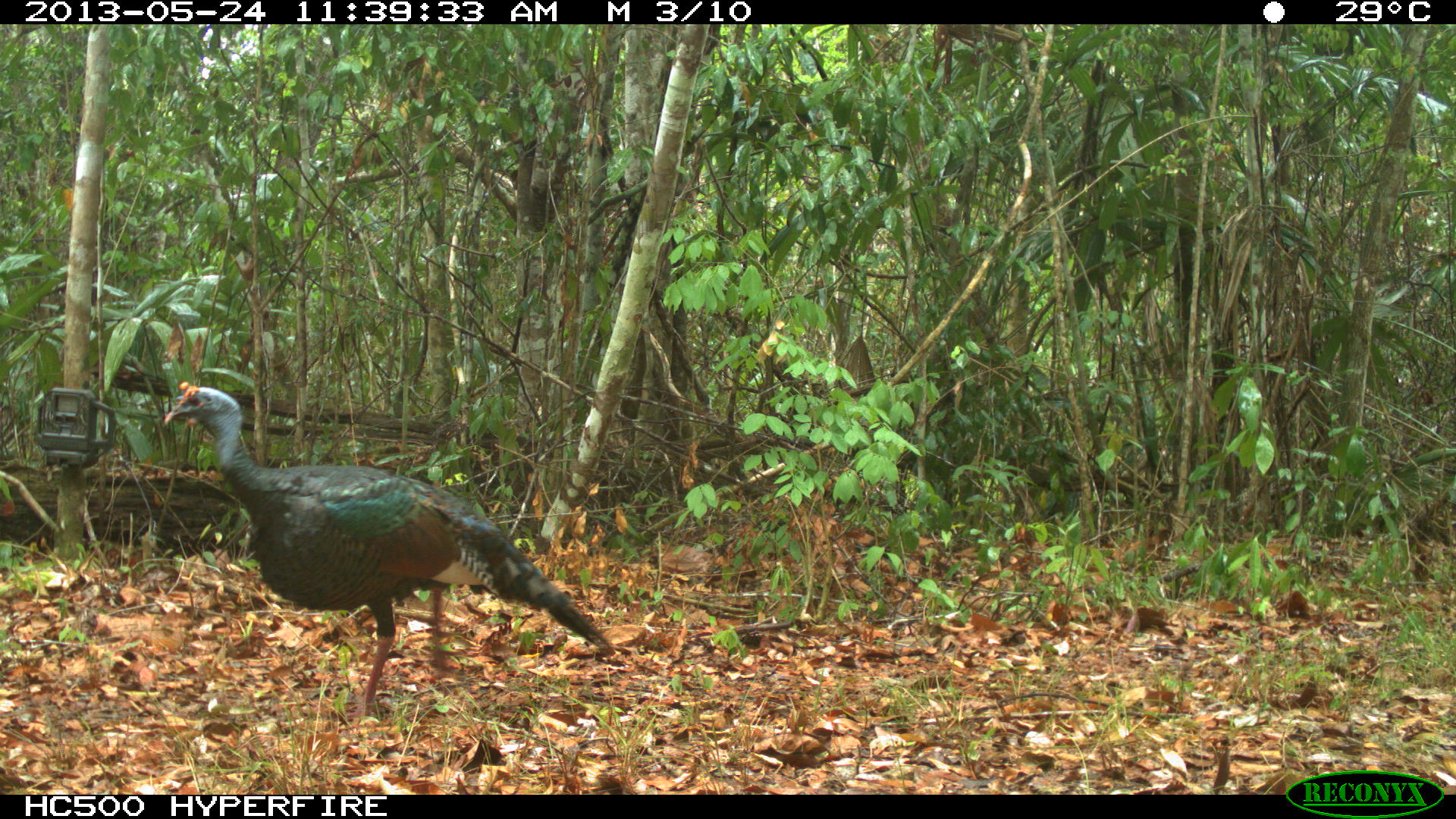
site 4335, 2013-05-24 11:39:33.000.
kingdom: Animalia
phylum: Chordata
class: Aves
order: Galliformes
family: Phasianidae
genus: Meleagris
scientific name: Meleagris ocellata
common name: ocellated turkey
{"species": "Meleagris ocellata (ocellated turkey)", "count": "1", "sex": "male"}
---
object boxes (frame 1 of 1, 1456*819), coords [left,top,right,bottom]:
meleagris ocellata: [161,381,615,715]